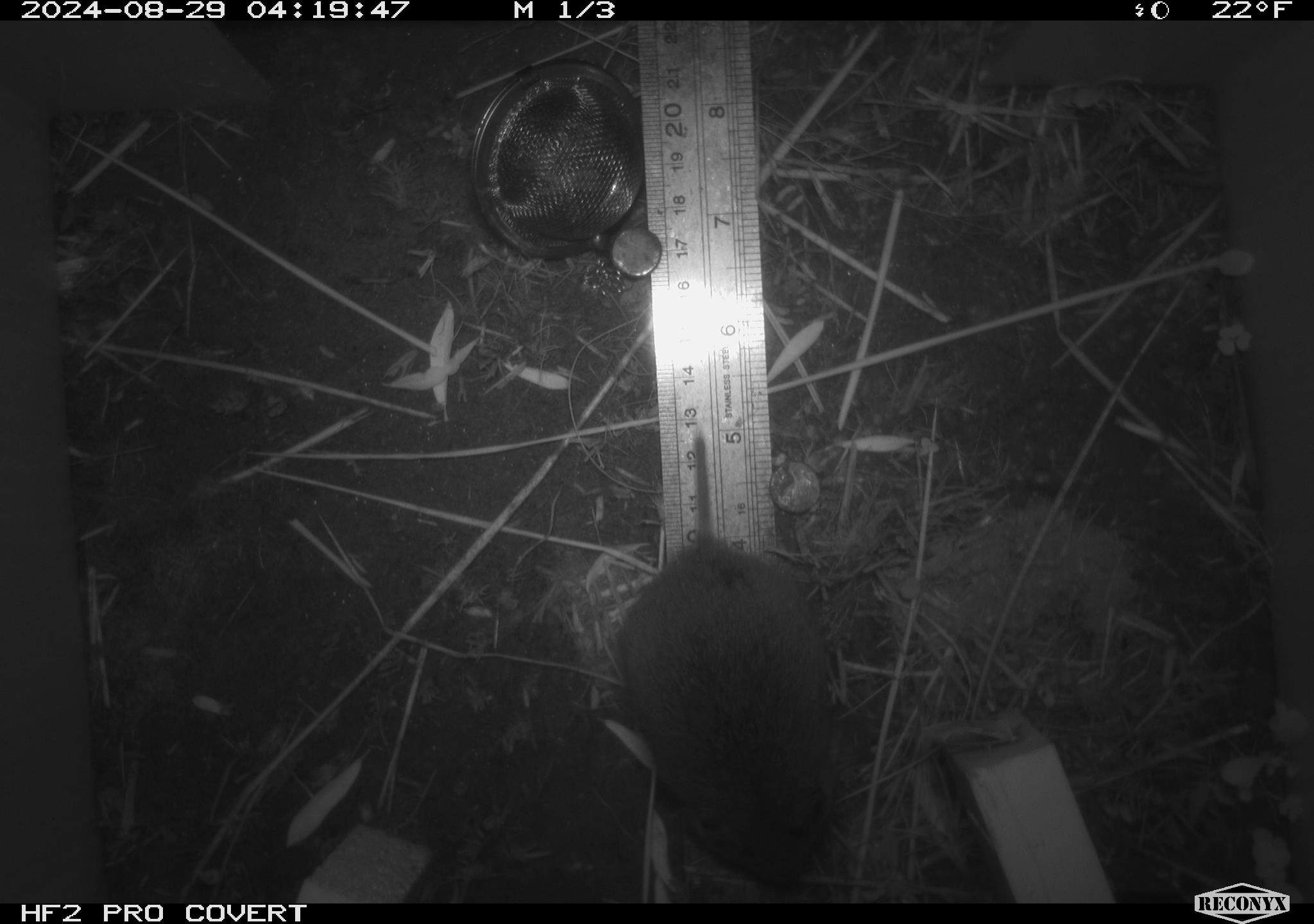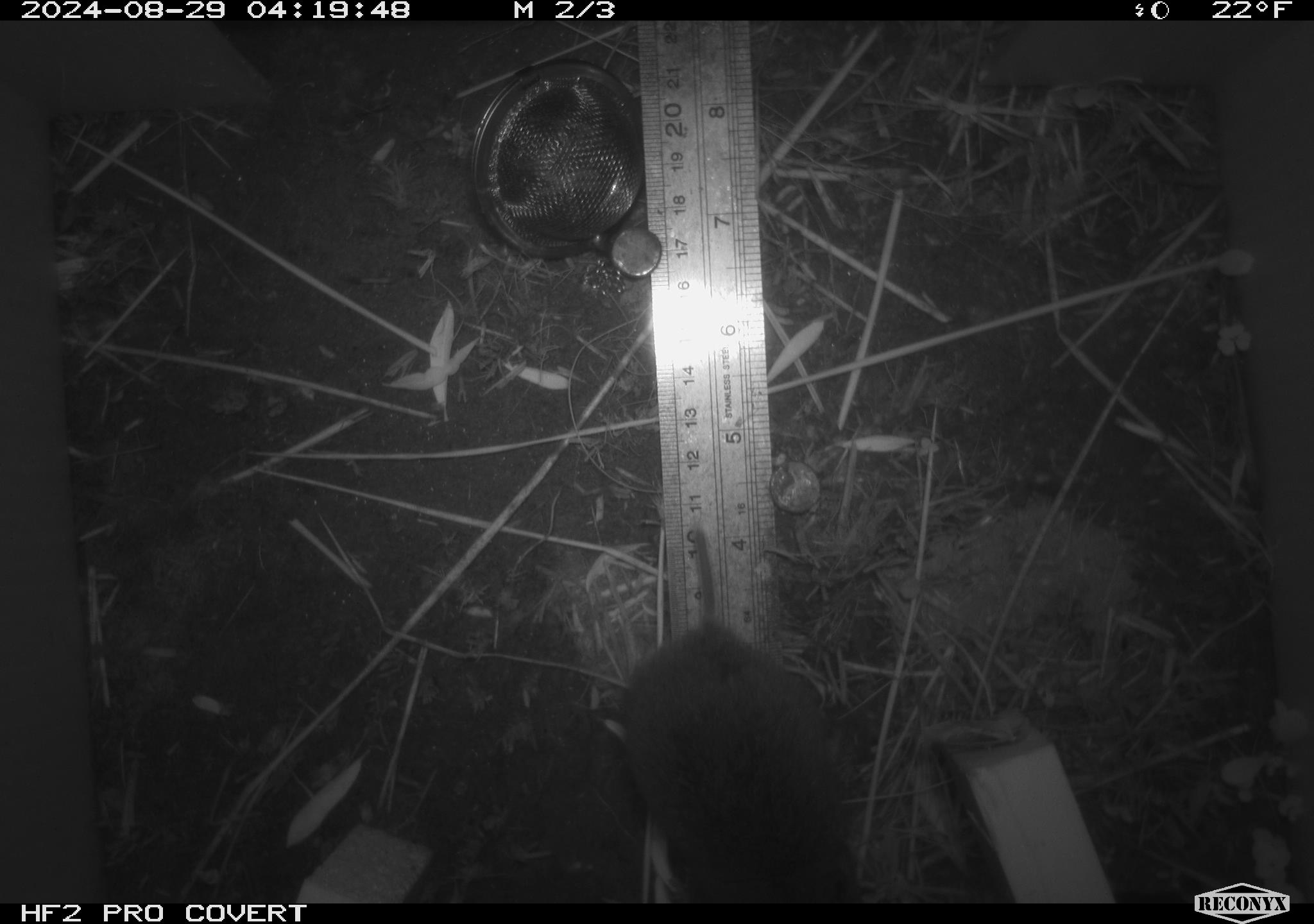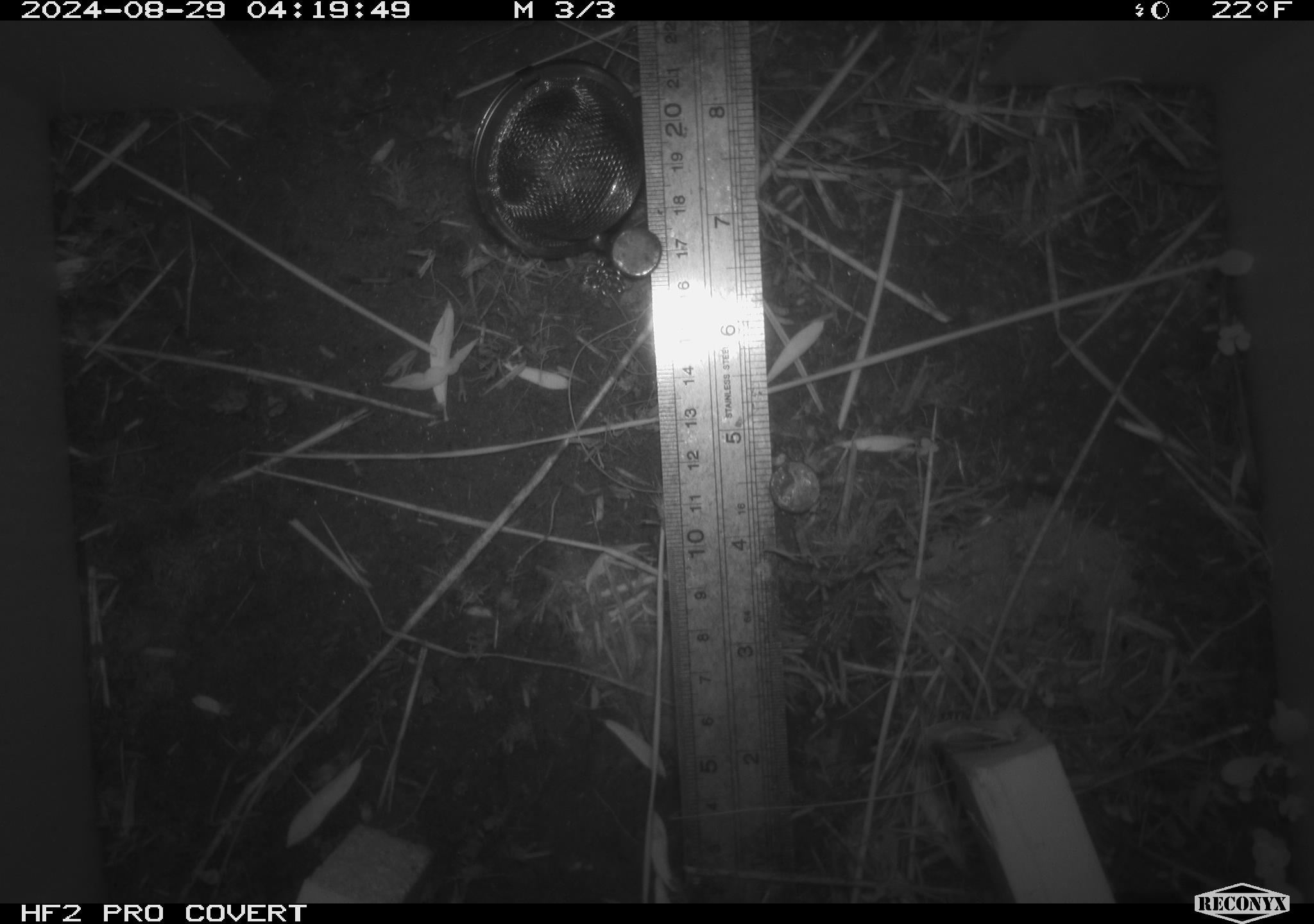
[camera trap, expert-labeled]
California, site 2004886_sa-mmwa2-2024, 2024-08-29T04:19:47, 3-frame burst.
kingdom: Animalia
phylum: Chordata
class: Mammalia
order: Rodentia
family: Cricetidae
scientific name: Arvicolinae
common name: voles, lemmings, and muskrats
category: arvicolinae subfamily